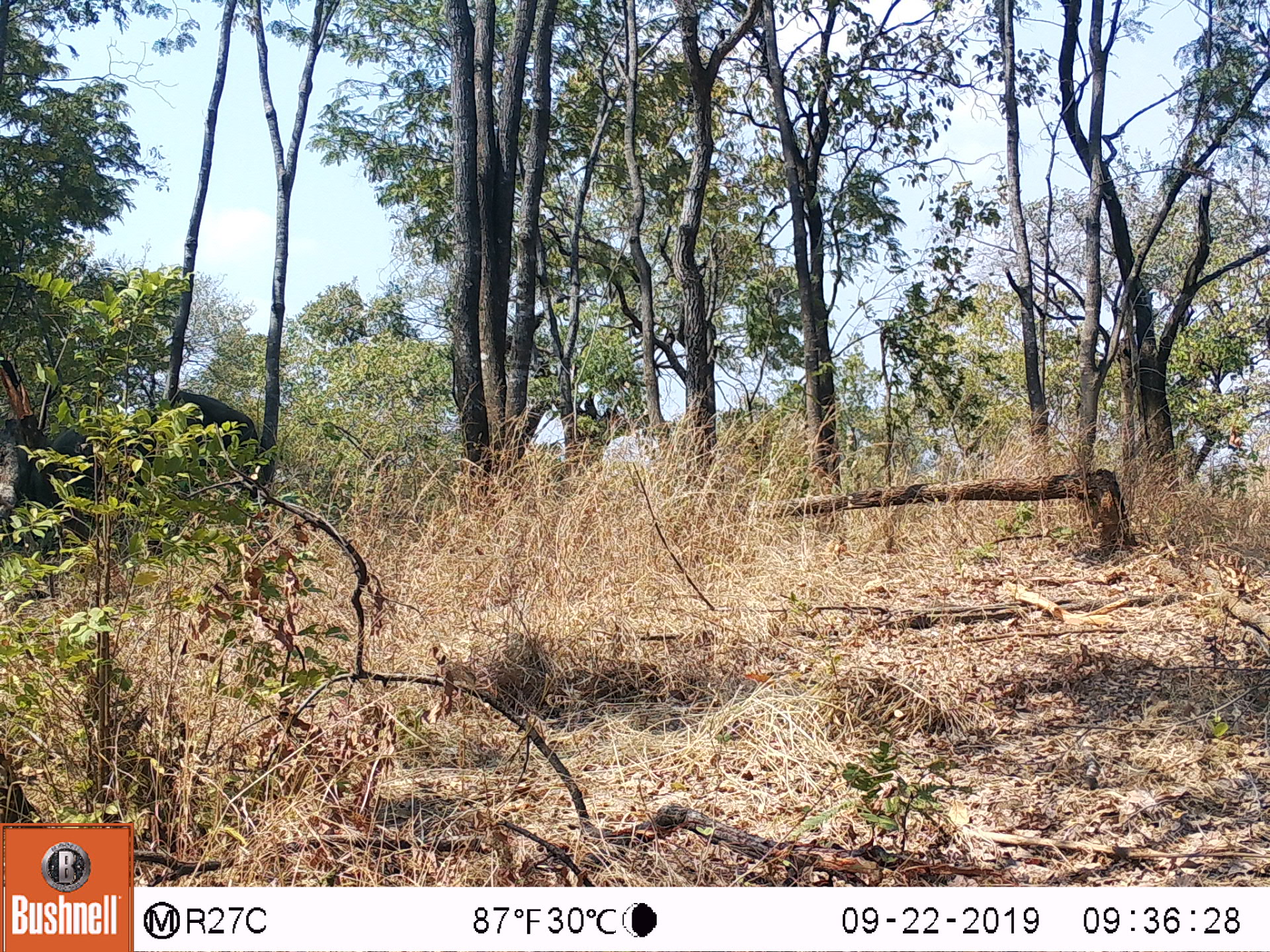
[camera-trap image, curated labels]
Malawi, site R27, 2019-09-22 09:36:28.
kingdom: Animalia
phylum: Chordata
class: Mammalia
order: Proboscidea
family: Elephantidae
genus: Loxodonta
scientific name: Loxodonta africana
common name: african savanna elephant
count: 1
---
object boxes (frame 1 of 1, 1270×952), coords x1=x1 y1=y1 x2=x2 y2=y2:
african savanna elephant: x1=31 y1=382 x2=274 y2=559